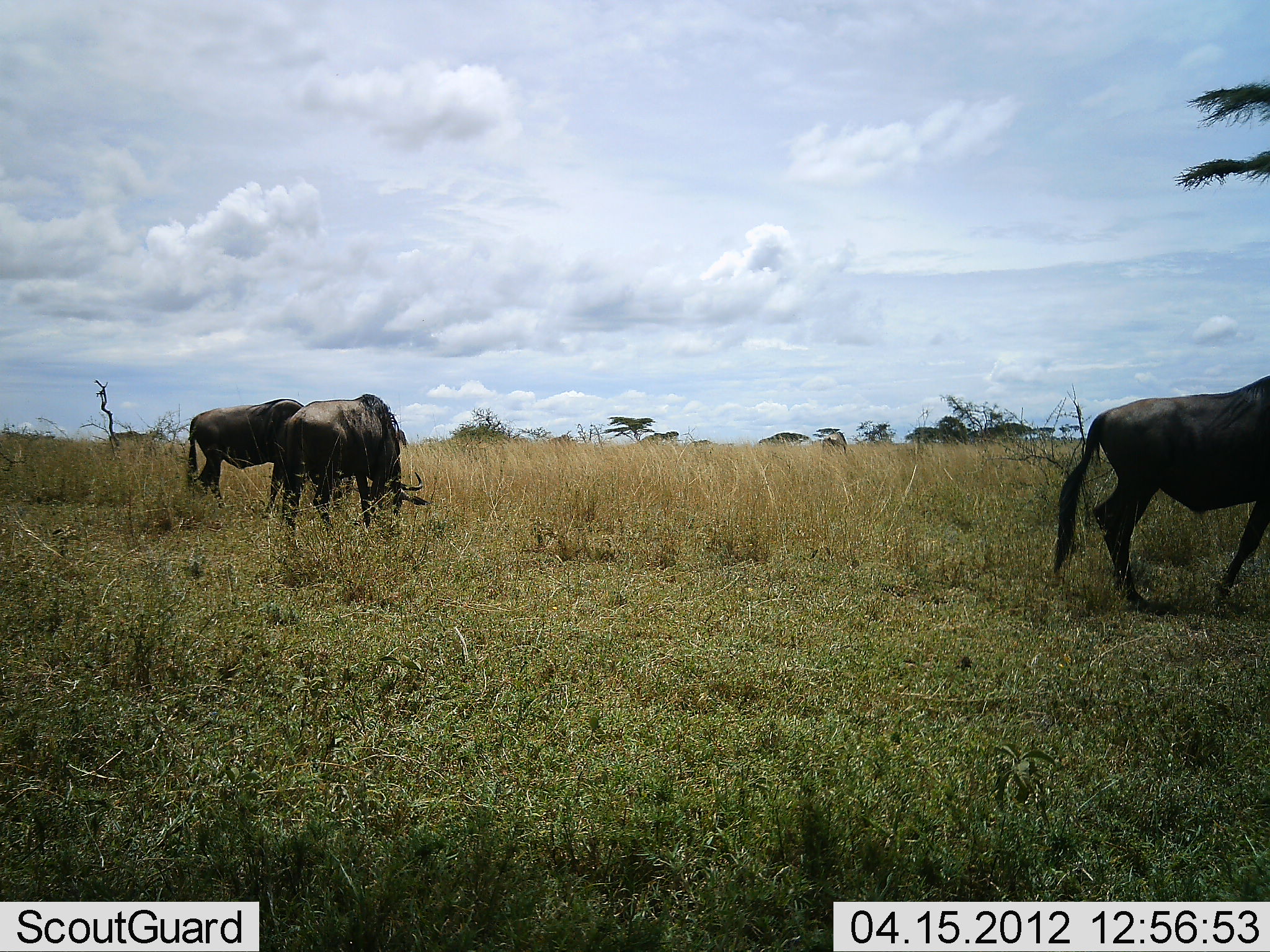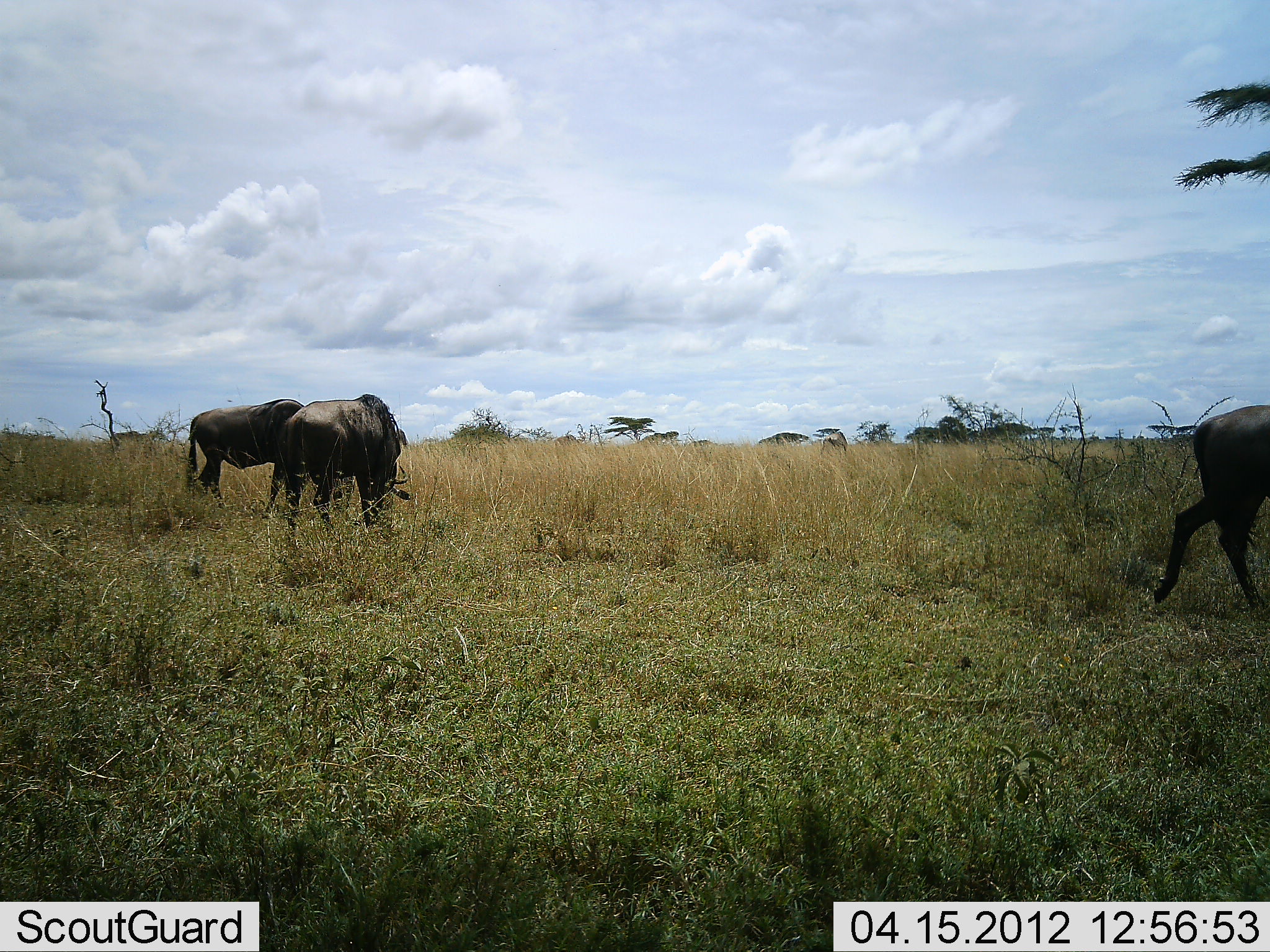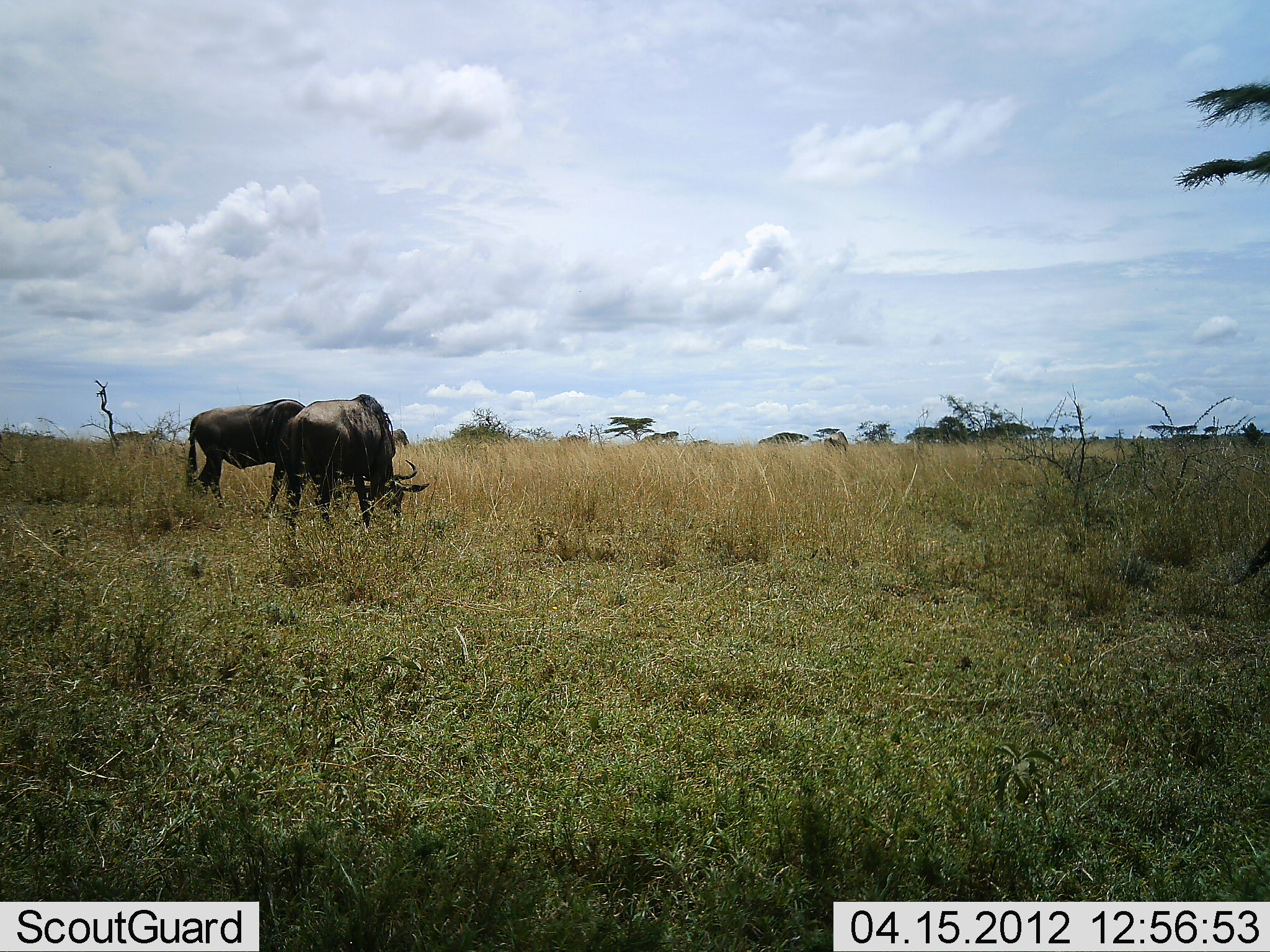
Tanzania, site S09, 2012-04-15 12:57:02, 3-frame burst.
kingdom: Animalia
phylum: Chordata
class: Mammalia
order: Artiodactyla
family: Bovidae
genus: Connochaetes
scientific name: Connochaetes taurinus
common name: blue wildebeest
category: wildebeest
Wildebeest (blue wildebeest) (Connochaetes taurinus), count 3. Behavior (volunteer vote fractions): standing 62%, resting 0%, moving 69%, interacting 0%. Young present (vote fraction): 0%. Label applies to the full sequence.